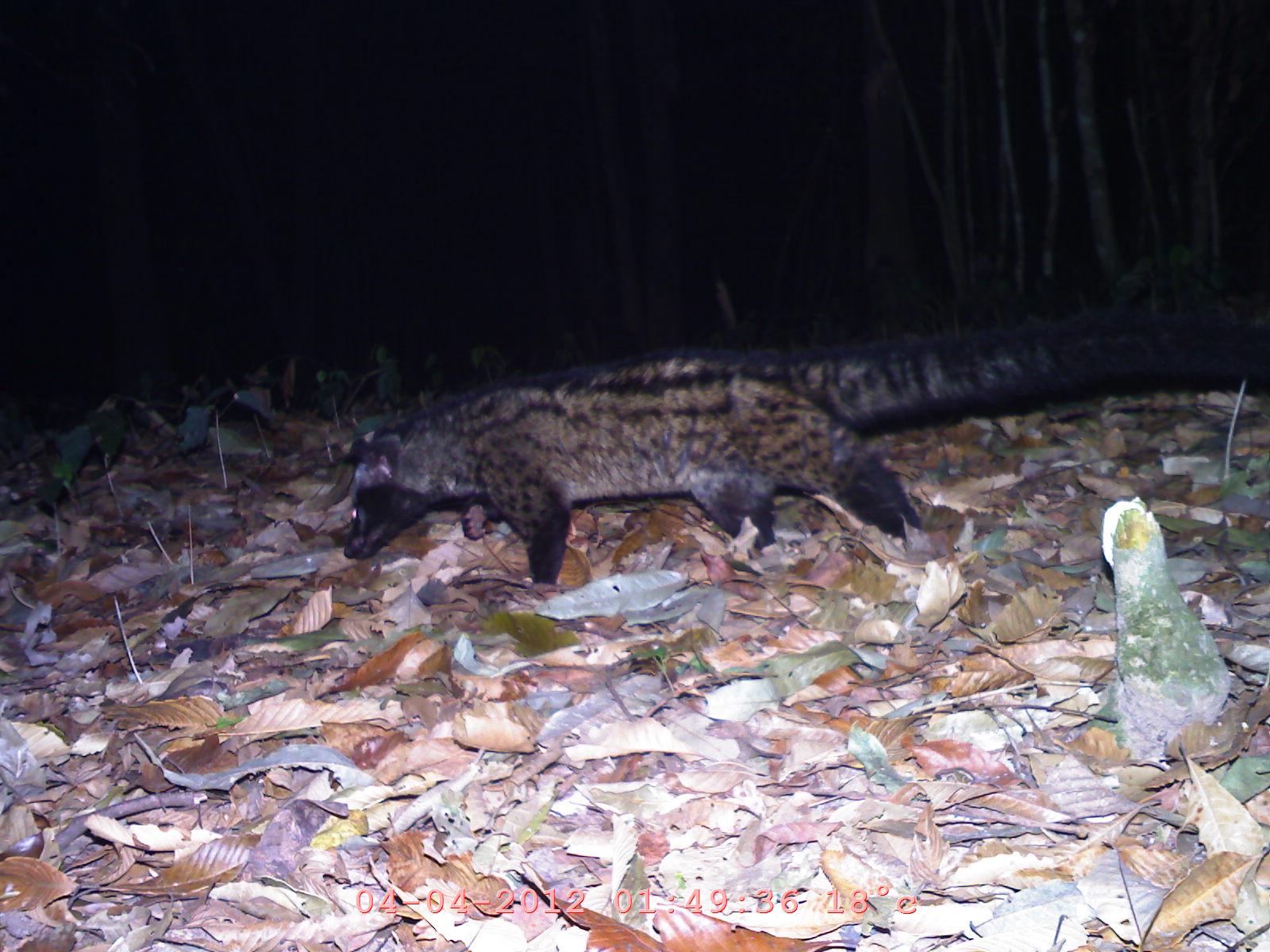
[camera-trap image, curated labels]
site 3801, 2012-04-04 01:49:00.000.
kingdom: Animalia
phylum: Chordata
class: Mammalia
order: Carnivora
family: Viverridae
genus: Paradoxurus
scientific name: Paradoxurus hermaphroditus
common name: asian palm civet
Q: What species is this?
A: Paradoxurus hermaphroditus (asian palm civet).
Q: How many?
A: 1.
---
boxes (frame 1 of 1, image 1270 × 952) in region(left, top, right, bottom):
paradoxurus hermaphroditus: region(340, 303, 1269, 585)